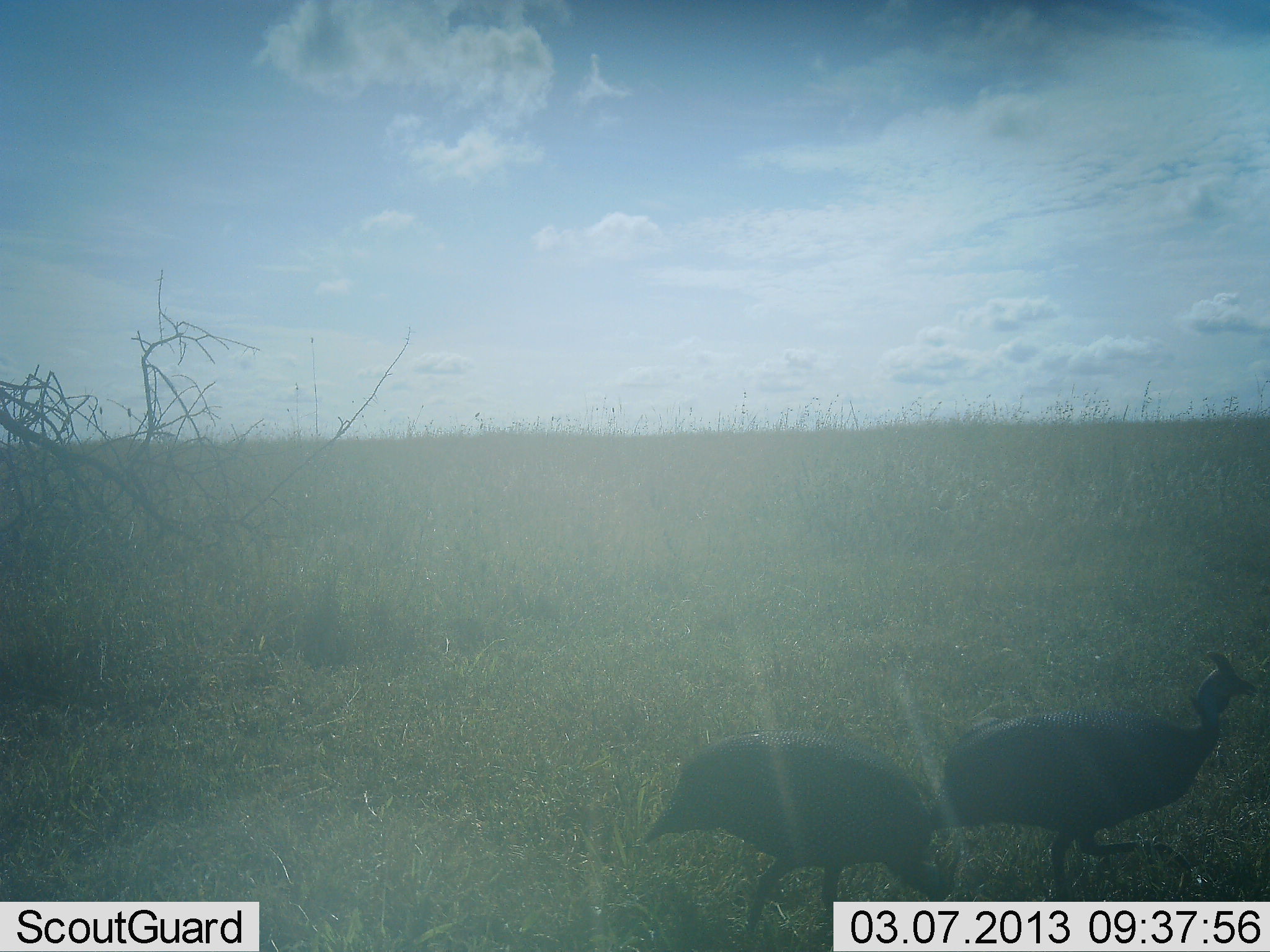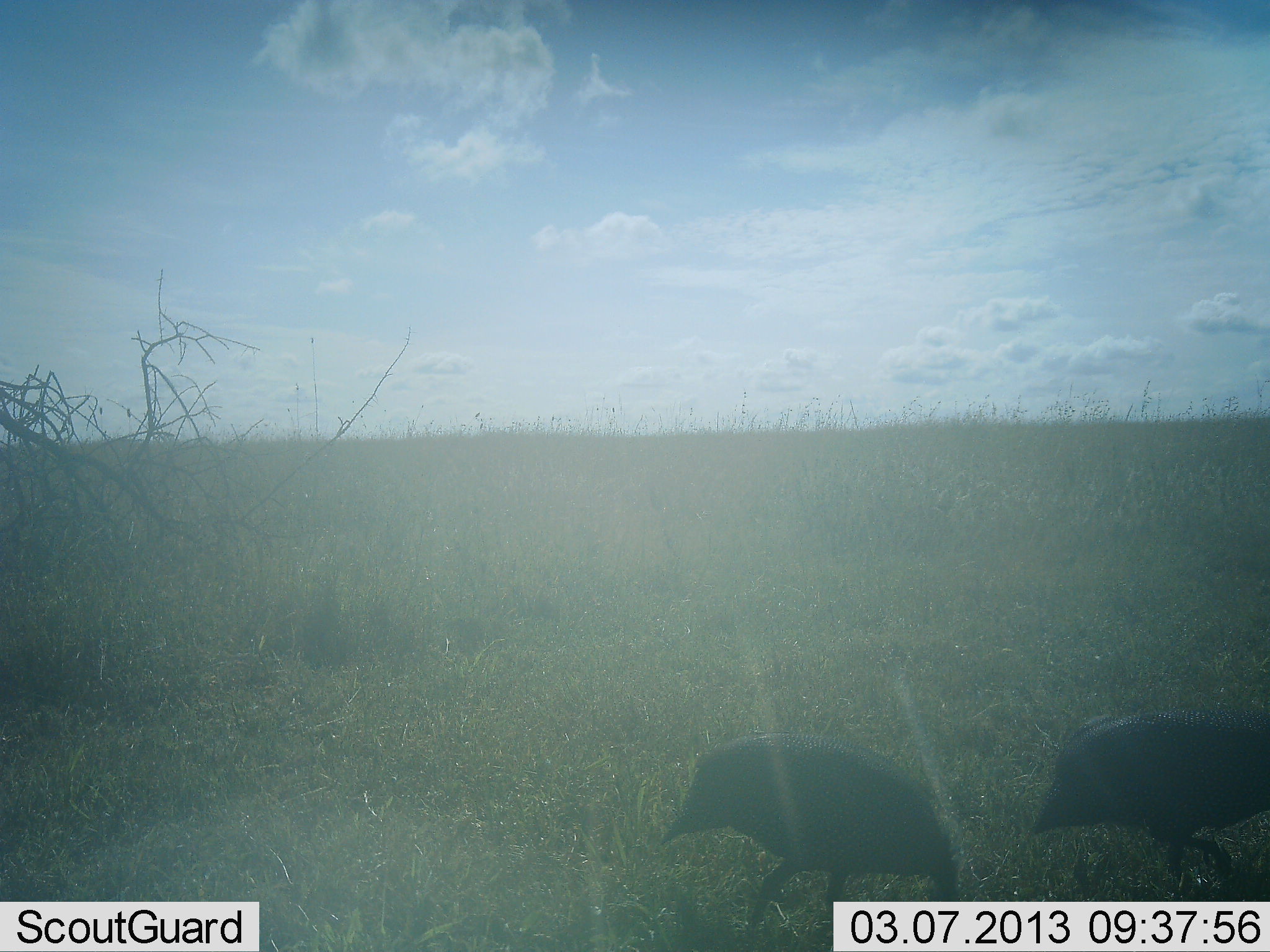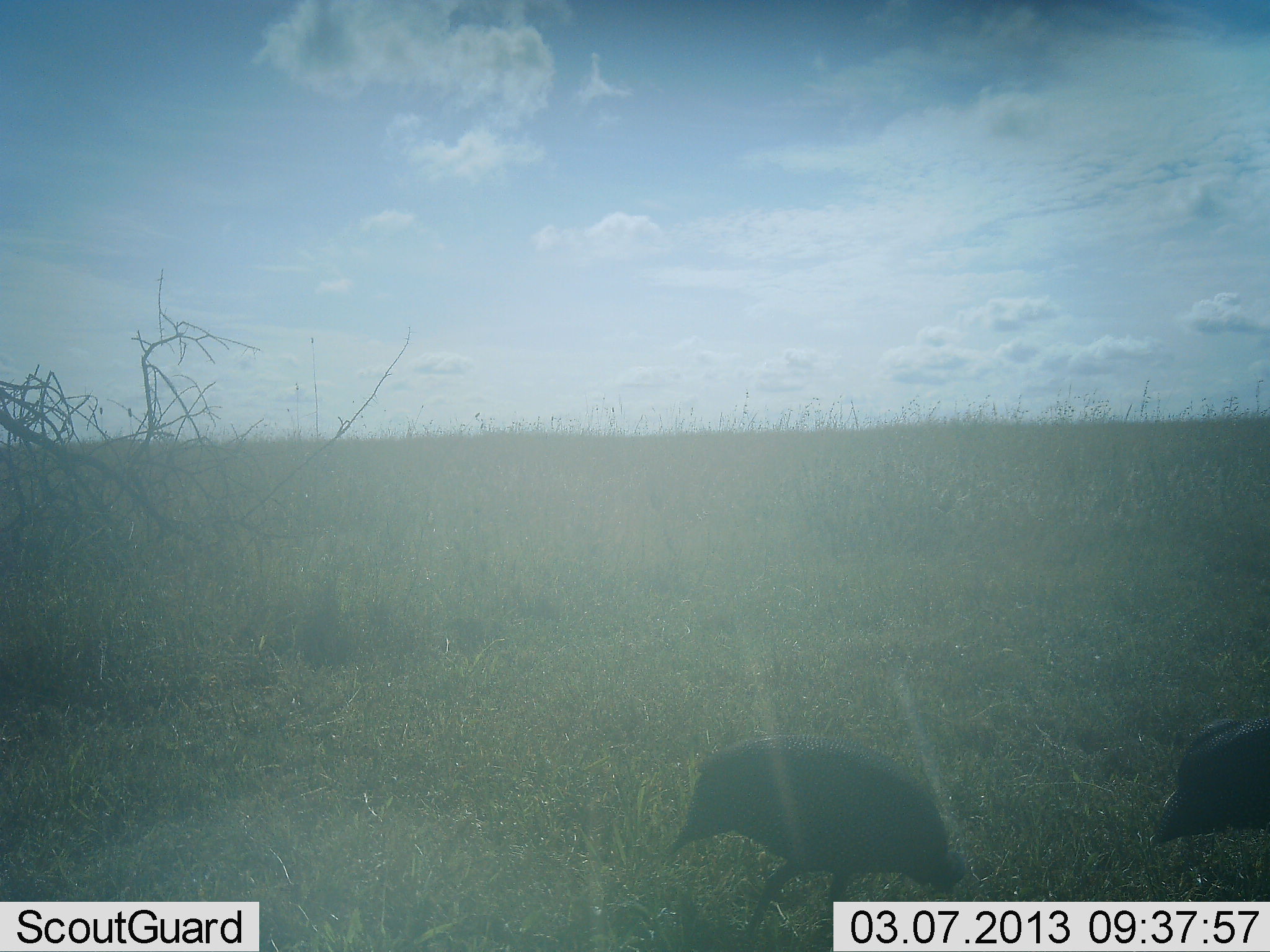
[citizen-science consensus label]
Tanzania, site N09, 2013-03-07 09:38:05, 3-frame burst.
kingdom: Animalia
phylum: Chordata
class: Aves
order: Galliformes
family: Numididae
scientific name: Numididae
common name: guinea fowl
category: guineafowl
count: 2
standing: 11%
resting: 0%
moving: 74%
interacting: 0%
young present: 0%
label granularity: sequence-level